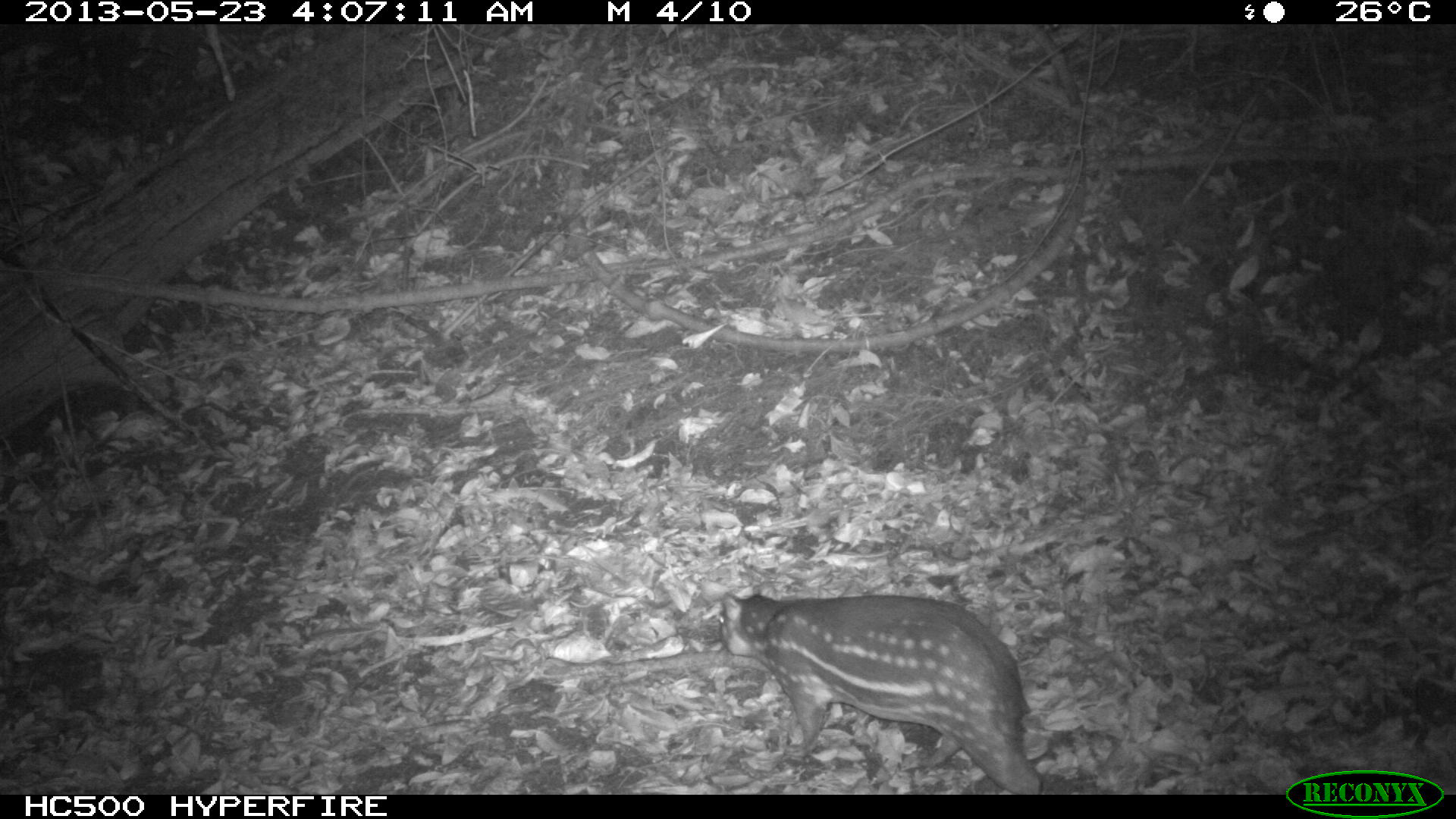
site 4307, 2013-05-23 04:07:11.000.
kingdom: Animalia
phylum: Chordata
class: Mammalia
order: Rodentia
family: Cuniculidae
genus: Cuniculus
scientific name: Cuniculus paca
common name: lowland paca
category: agouti paca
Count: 1.